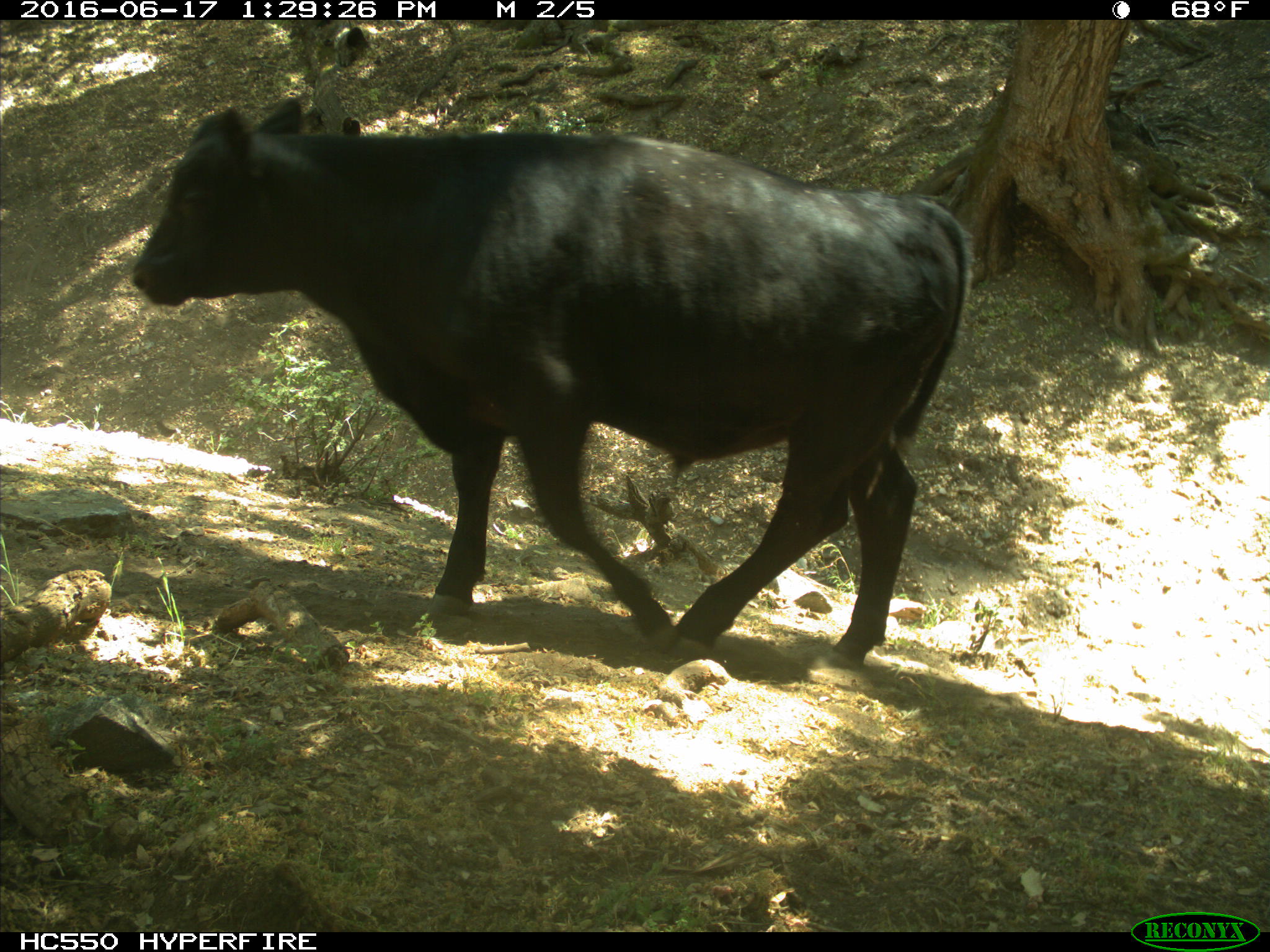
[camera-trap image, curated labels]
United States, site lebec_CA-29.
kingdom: Animalia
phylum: Chordata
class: Mammalia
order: Artiodactyla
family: Bovidae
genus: Bos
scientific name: Bos taurus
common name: domestic cow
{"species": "Bos taurus (domestic cow)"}